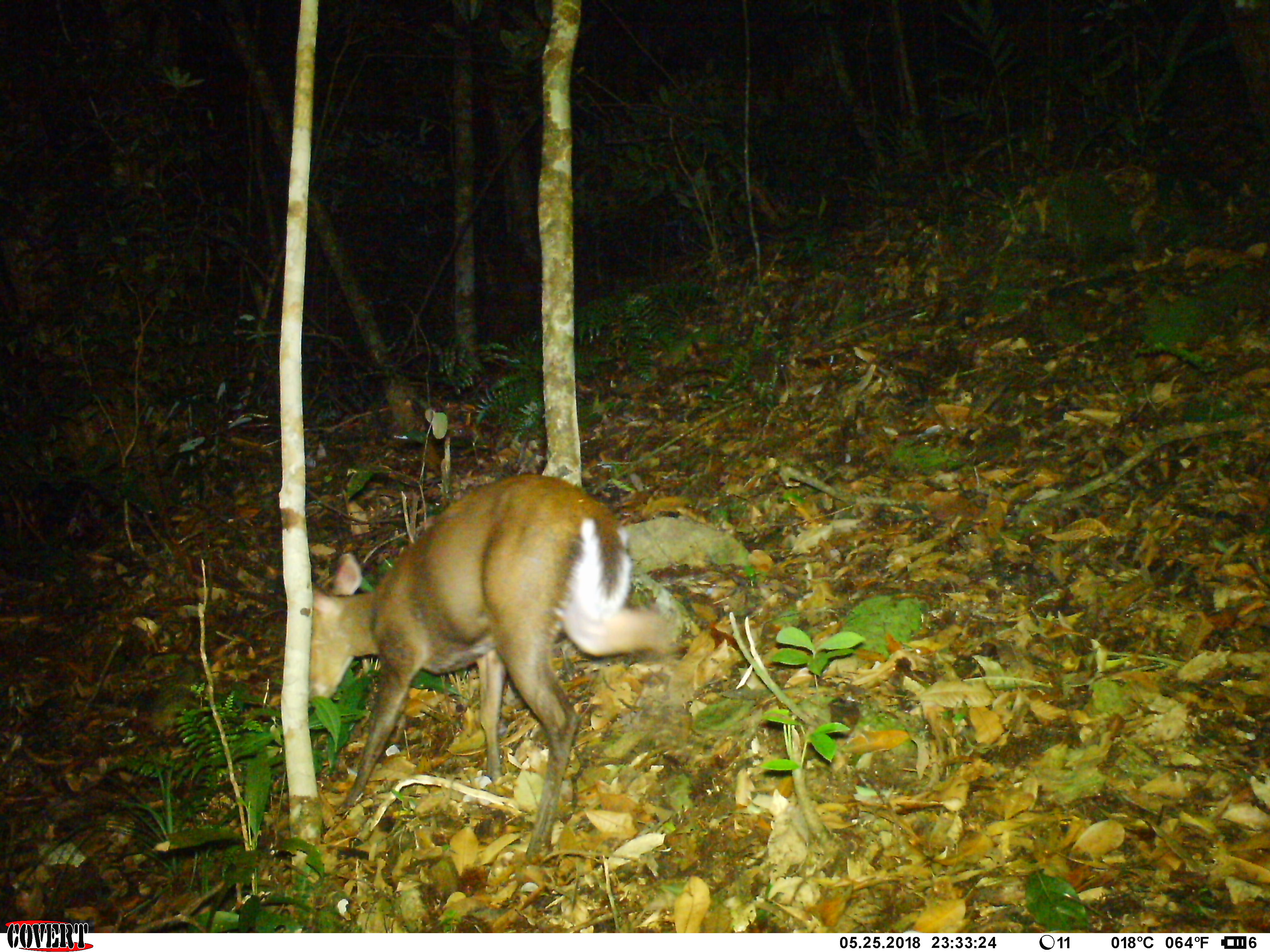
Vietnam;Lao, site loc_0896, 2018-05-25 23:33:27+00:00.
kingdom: Animalia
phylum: Chordata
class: Mammalia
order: Artiodactyla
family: Cervidae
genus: Muntiacus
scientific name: Muntiacus rooseveltorum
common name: roosevelt's muntjac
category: roosevelts muntjac group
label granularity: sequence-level